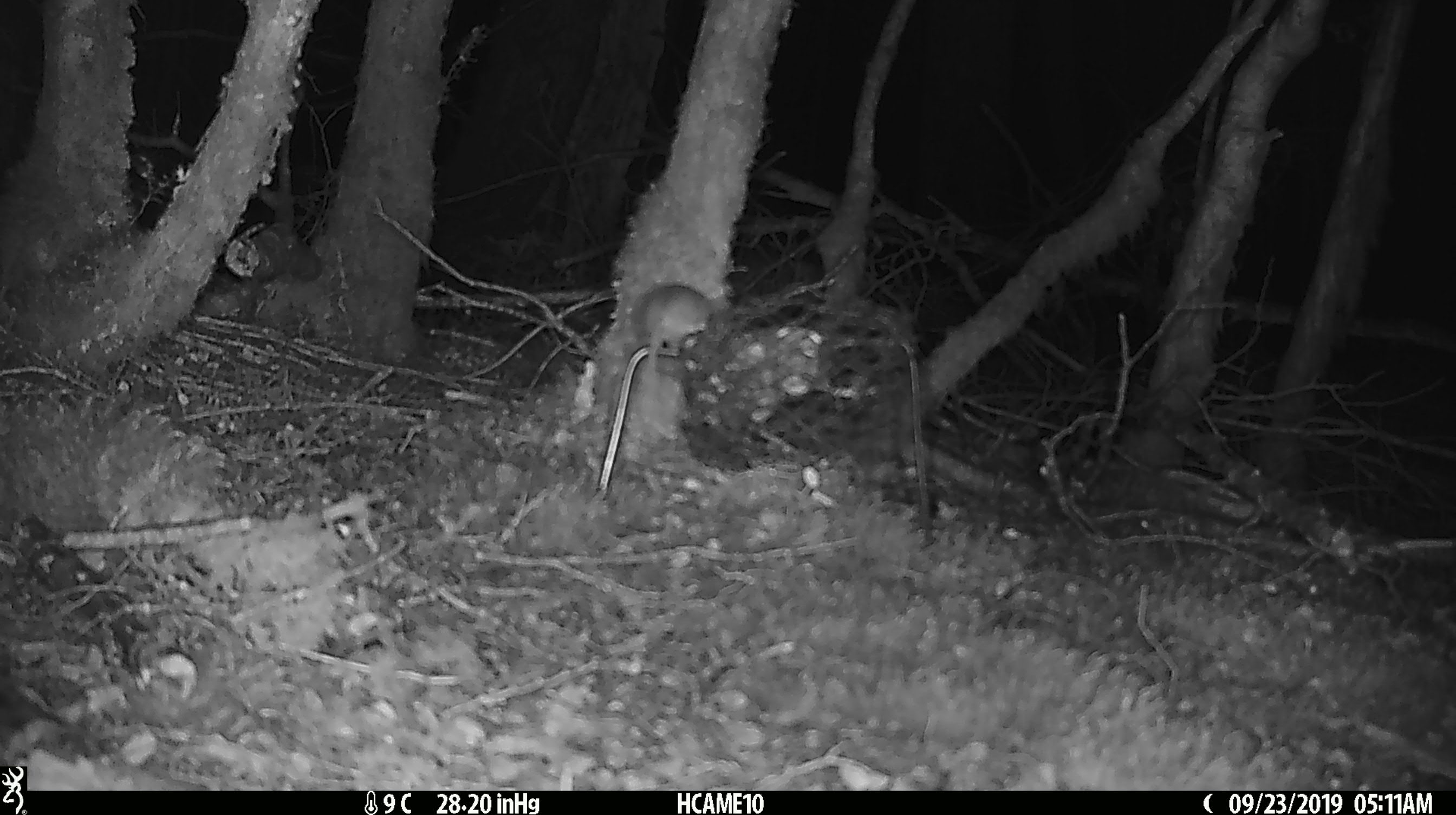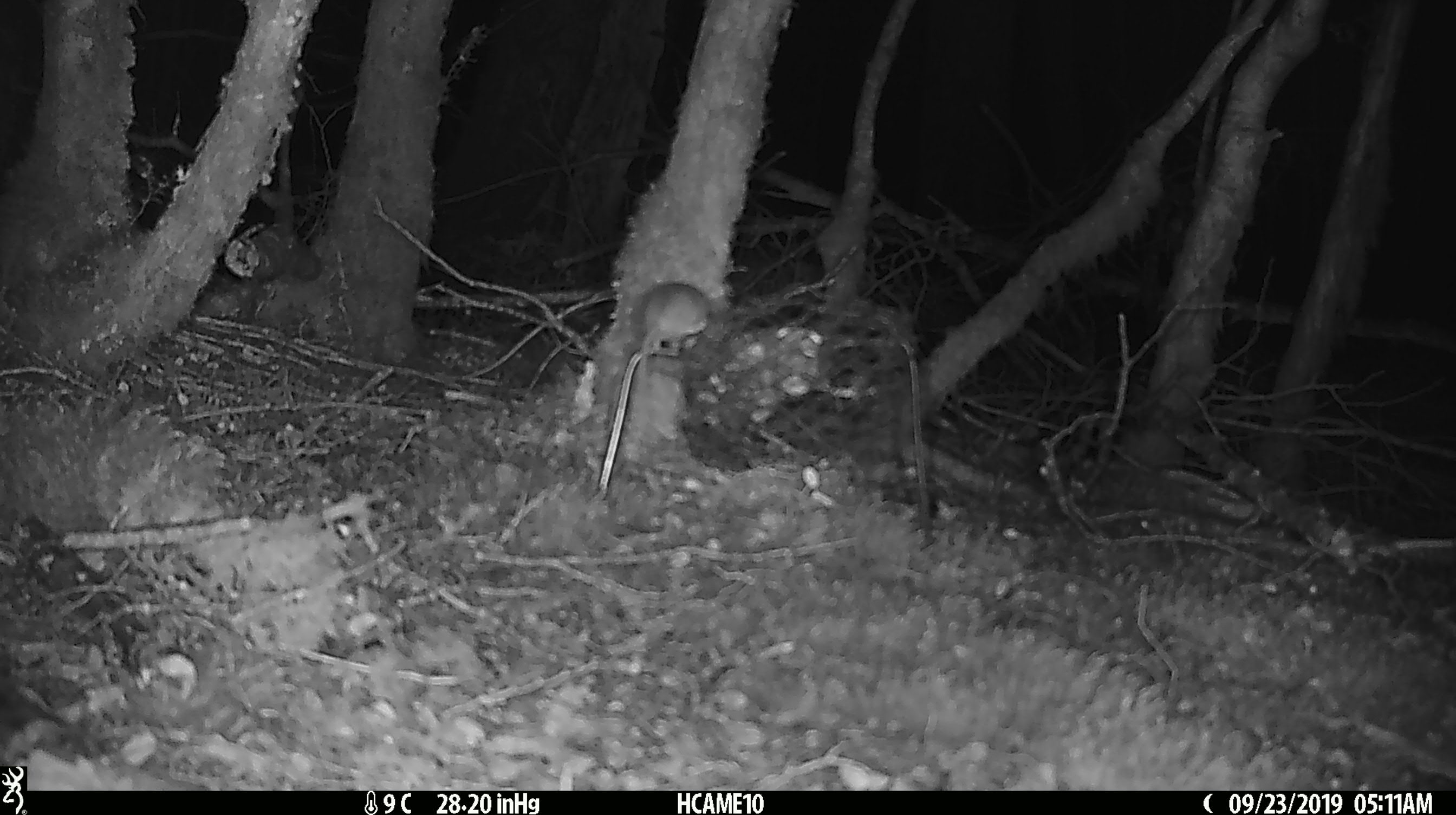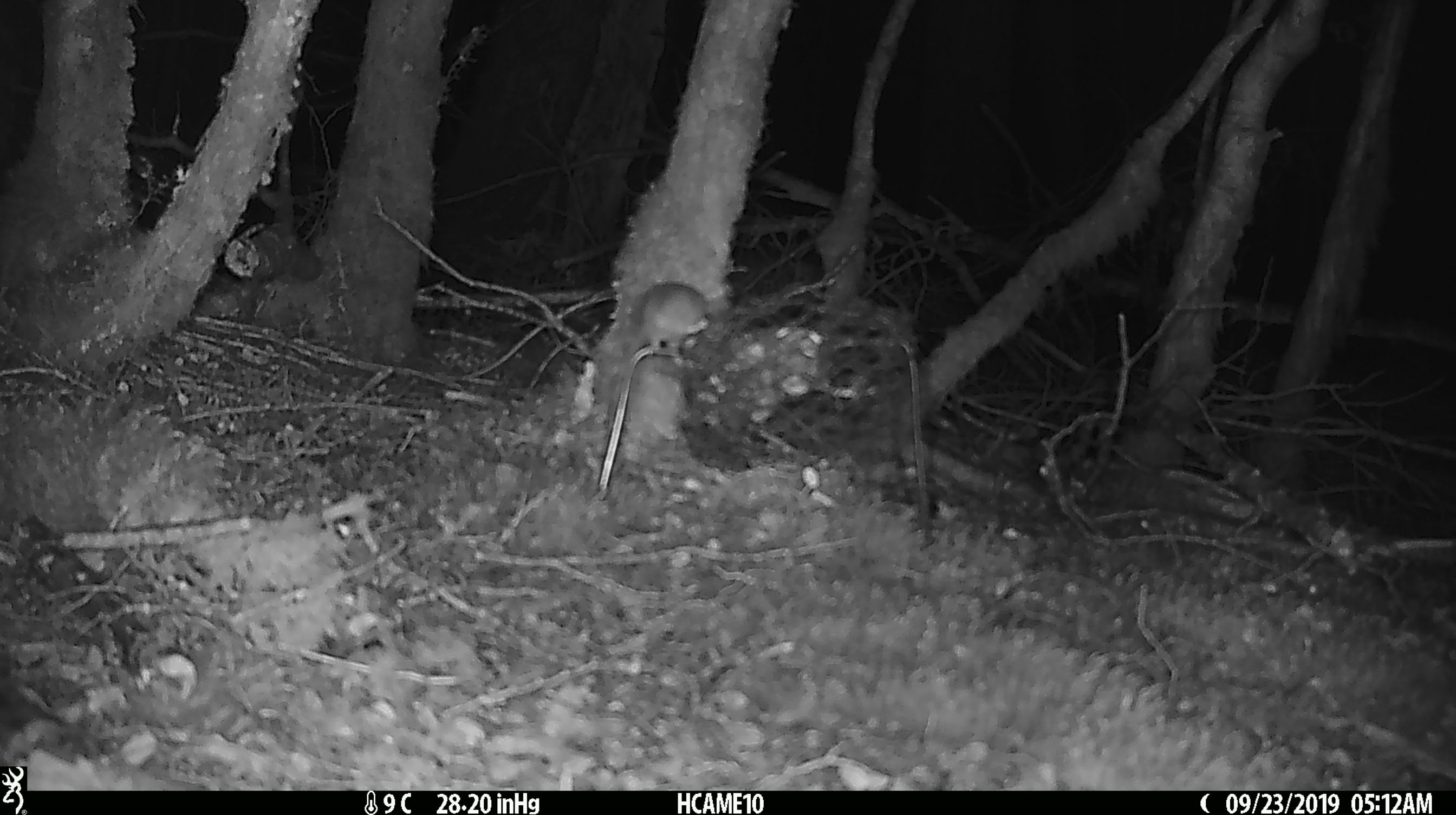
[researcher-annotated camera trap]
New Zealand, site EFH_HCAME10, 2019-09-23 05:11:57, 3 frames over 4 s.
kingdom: Animalia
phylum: Chordata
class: Mammalia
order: Rodentia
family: Muridae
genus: Mus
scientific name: Mus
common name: mouse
Mouse (Mus).